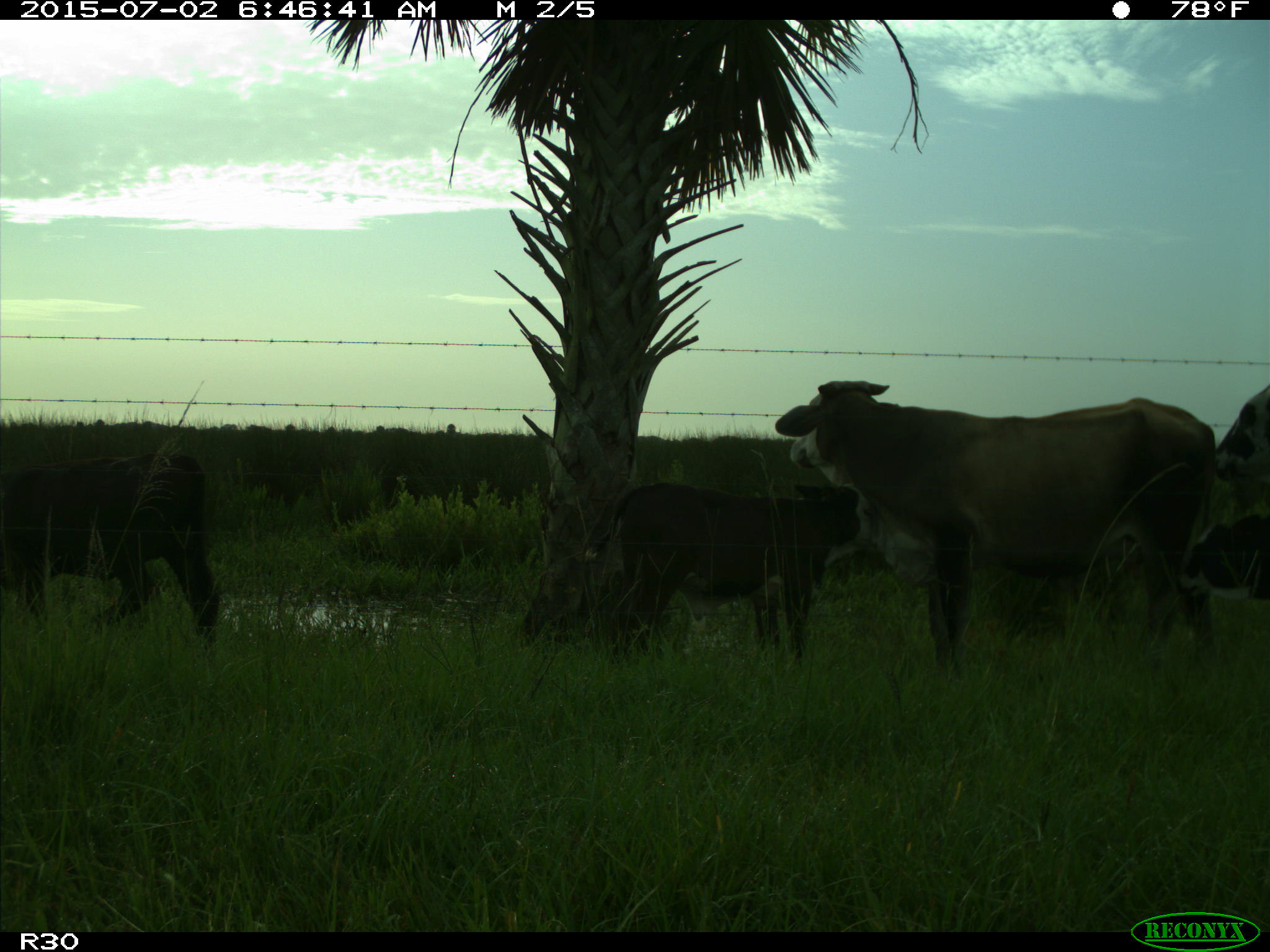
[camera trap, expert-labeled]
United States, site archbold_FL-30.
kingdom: Animalia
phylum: Chordata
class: Mammalia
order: Artiodactyla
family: Bovidae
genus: Bos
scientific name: Bos taurus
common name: domestic cow